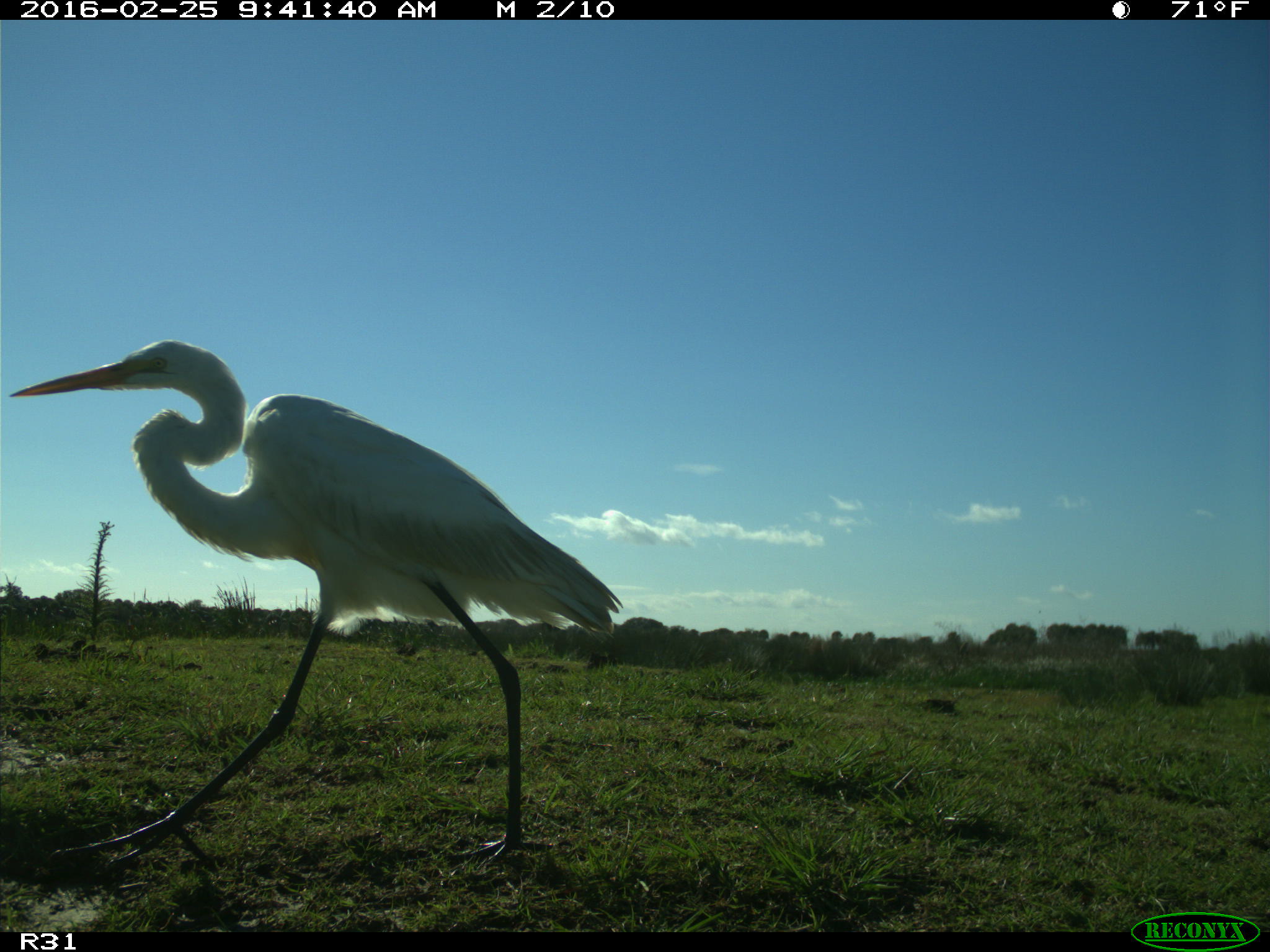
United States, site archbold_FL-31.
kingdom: Animalia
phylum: Chordata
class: Aves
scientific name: Aves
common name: birds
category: unidentified bird